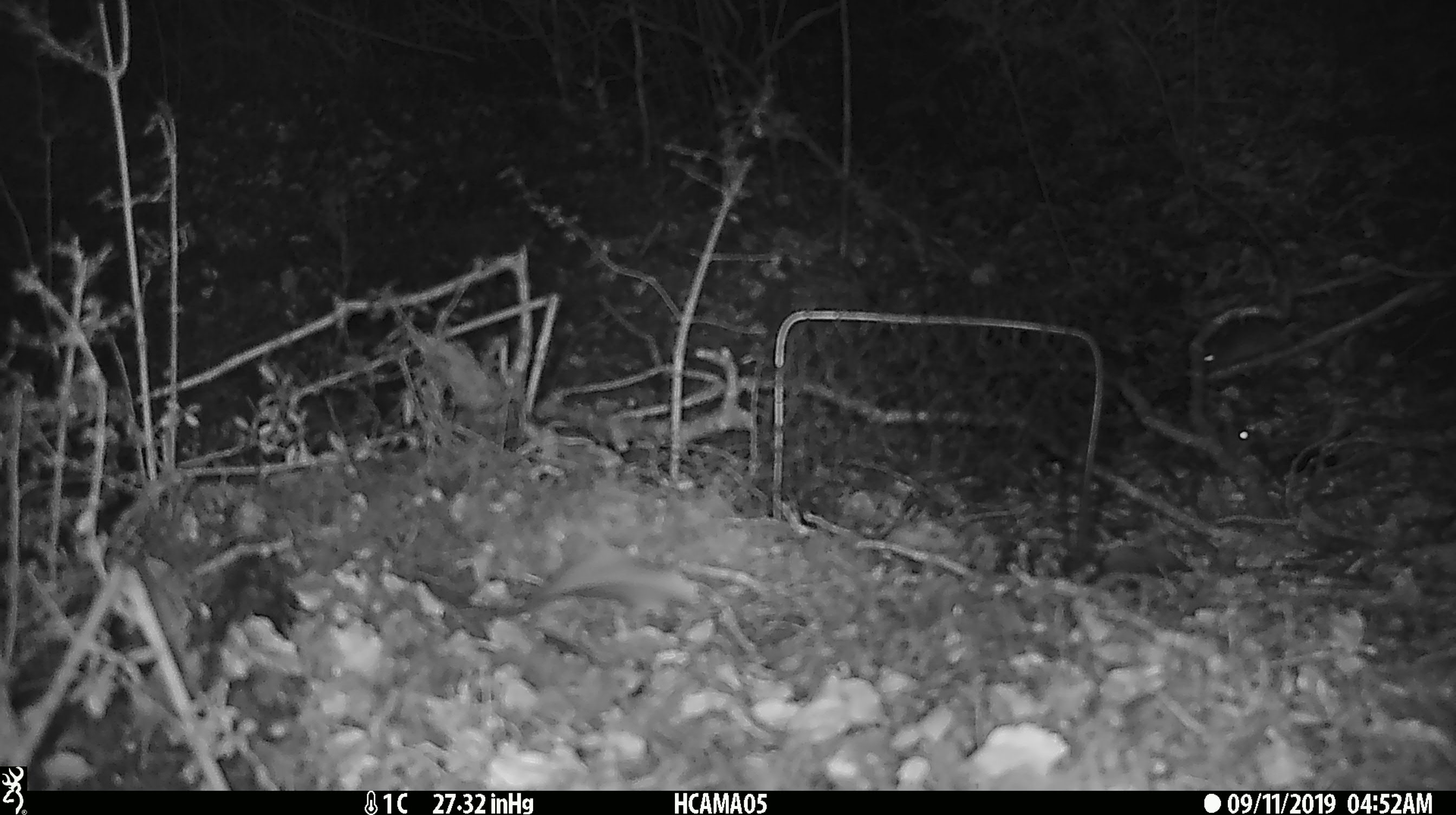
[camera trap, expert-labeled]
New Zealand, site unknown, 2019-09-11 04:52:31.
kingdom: Animalia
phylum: Chordata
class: Mammalia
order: Rodentia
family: Muridae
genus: Mus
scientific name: Mus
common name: mouse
Mouse (Mus).